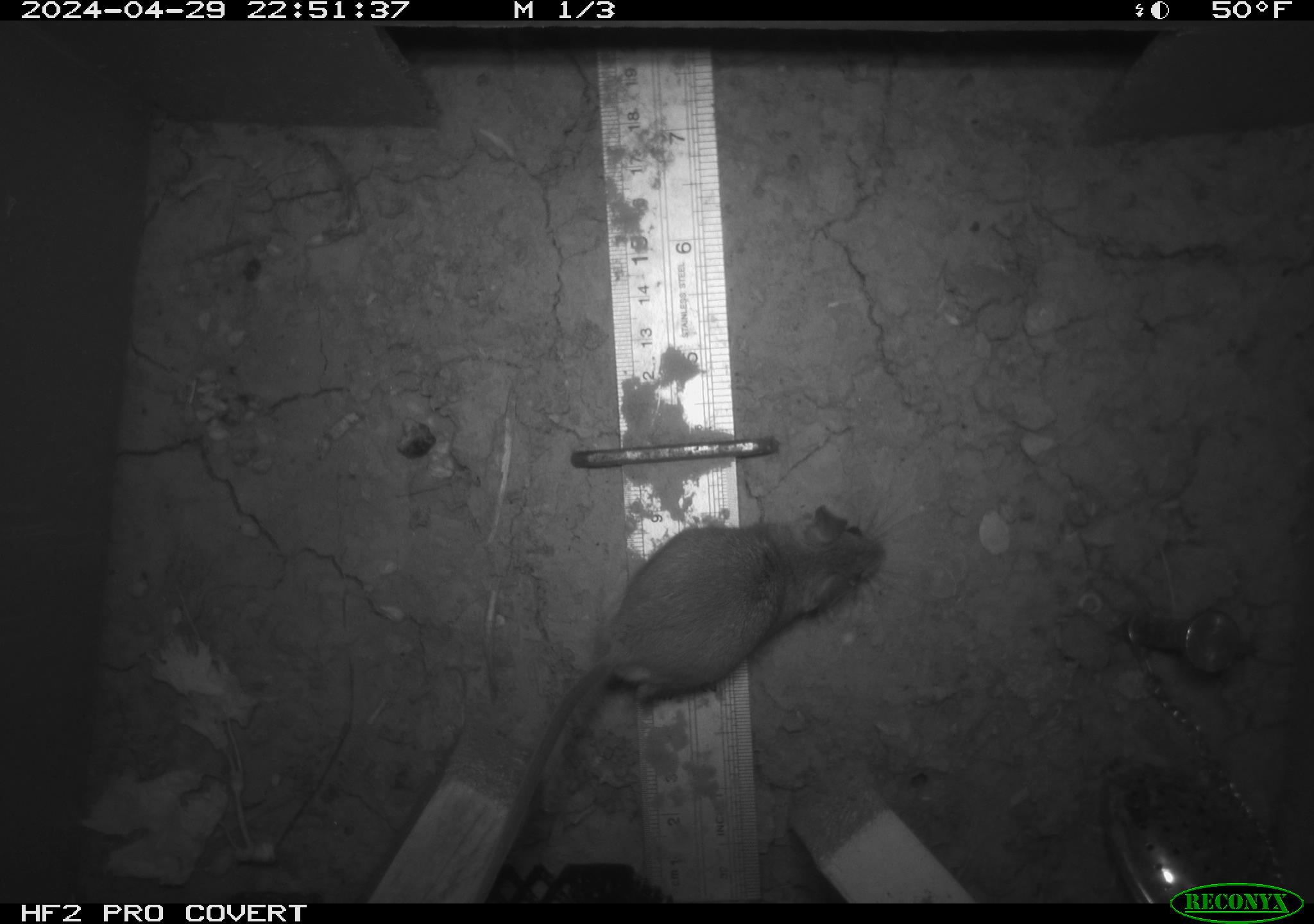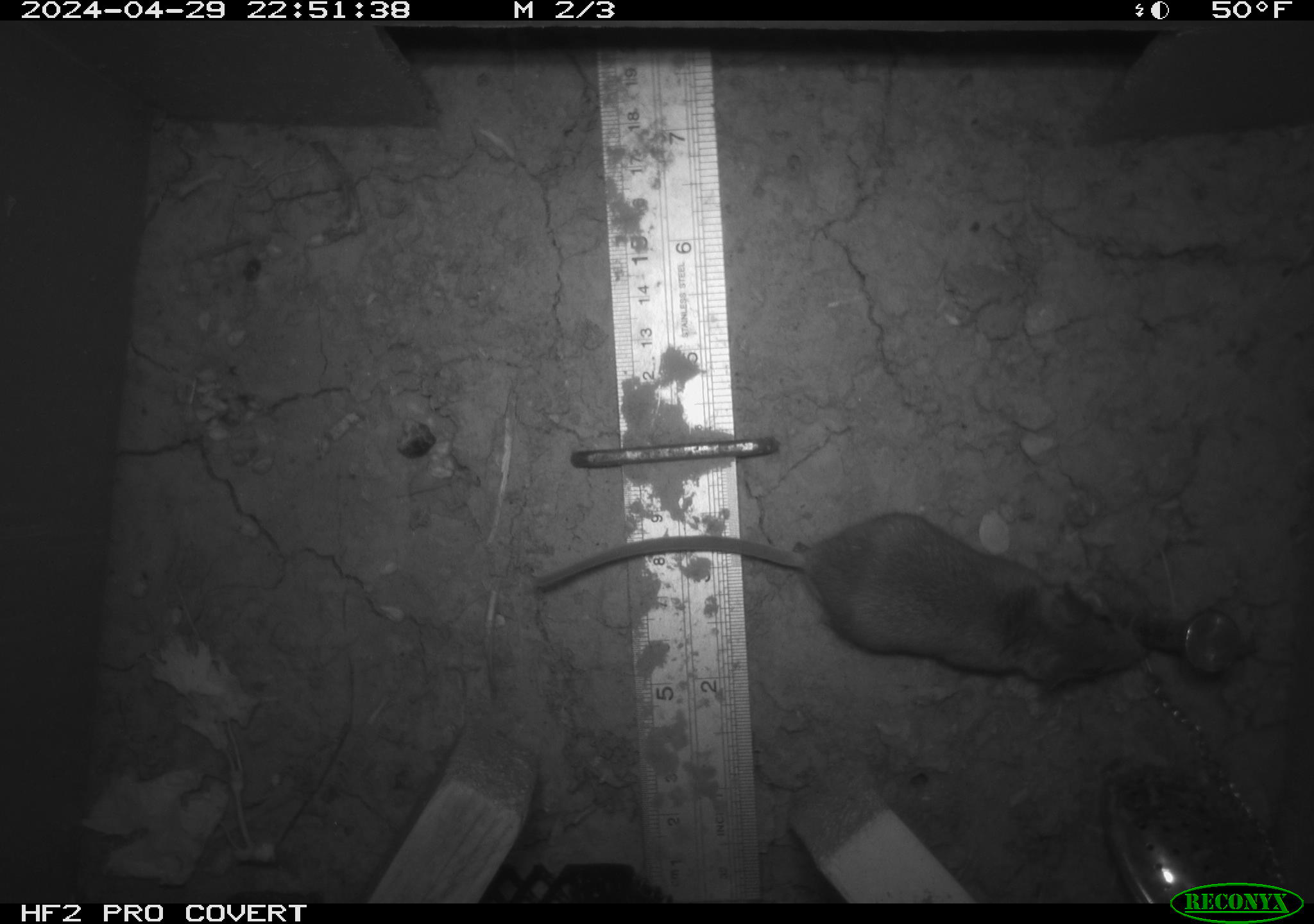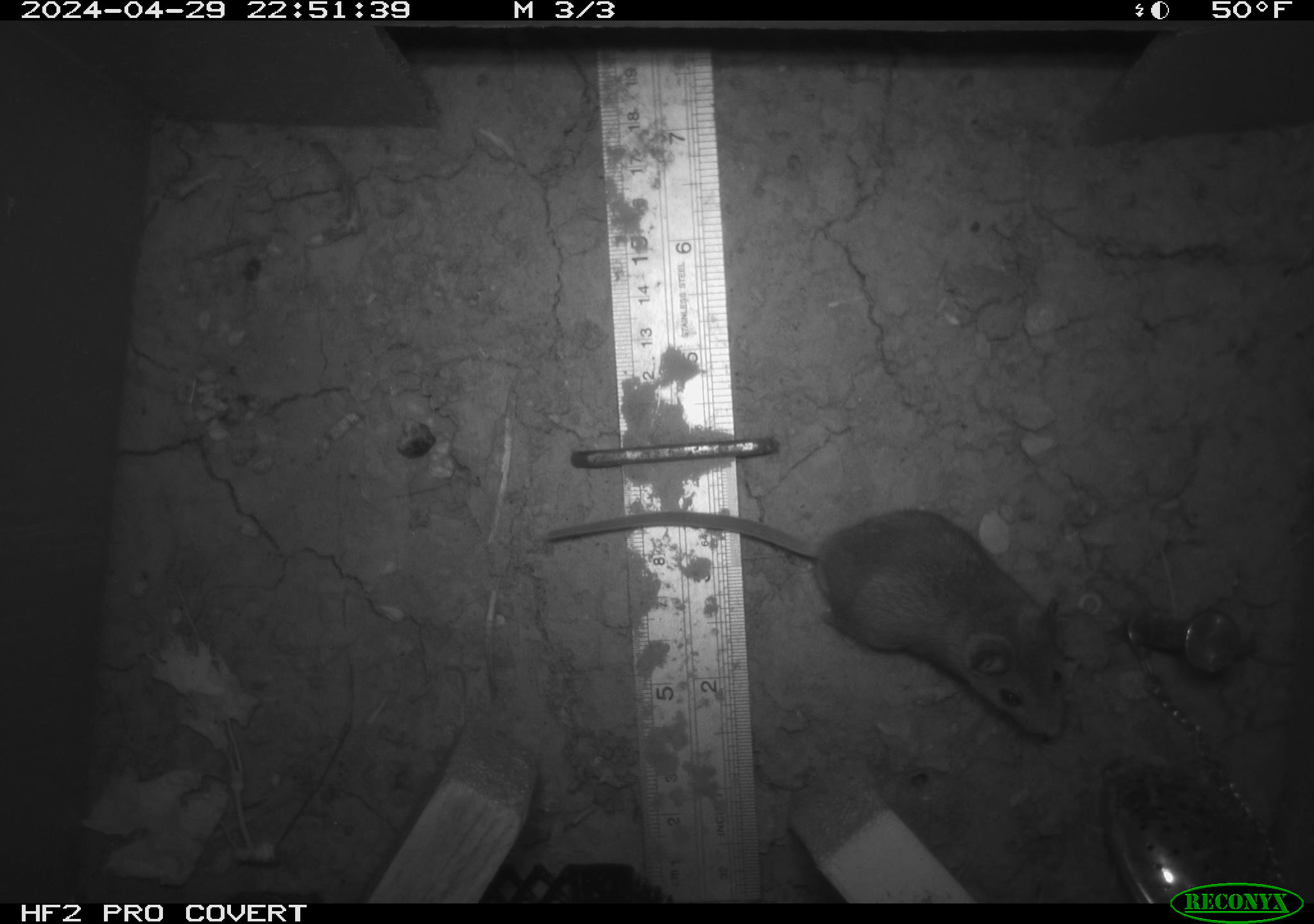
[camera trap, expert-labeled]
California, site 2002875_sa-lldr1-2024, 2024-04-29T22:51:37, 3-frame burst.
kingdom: Animalia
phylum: Chordata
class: Mammalia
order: Rodentia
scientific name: Rodentia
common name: mouse species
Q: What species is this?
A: Mouse species (Rodentia).